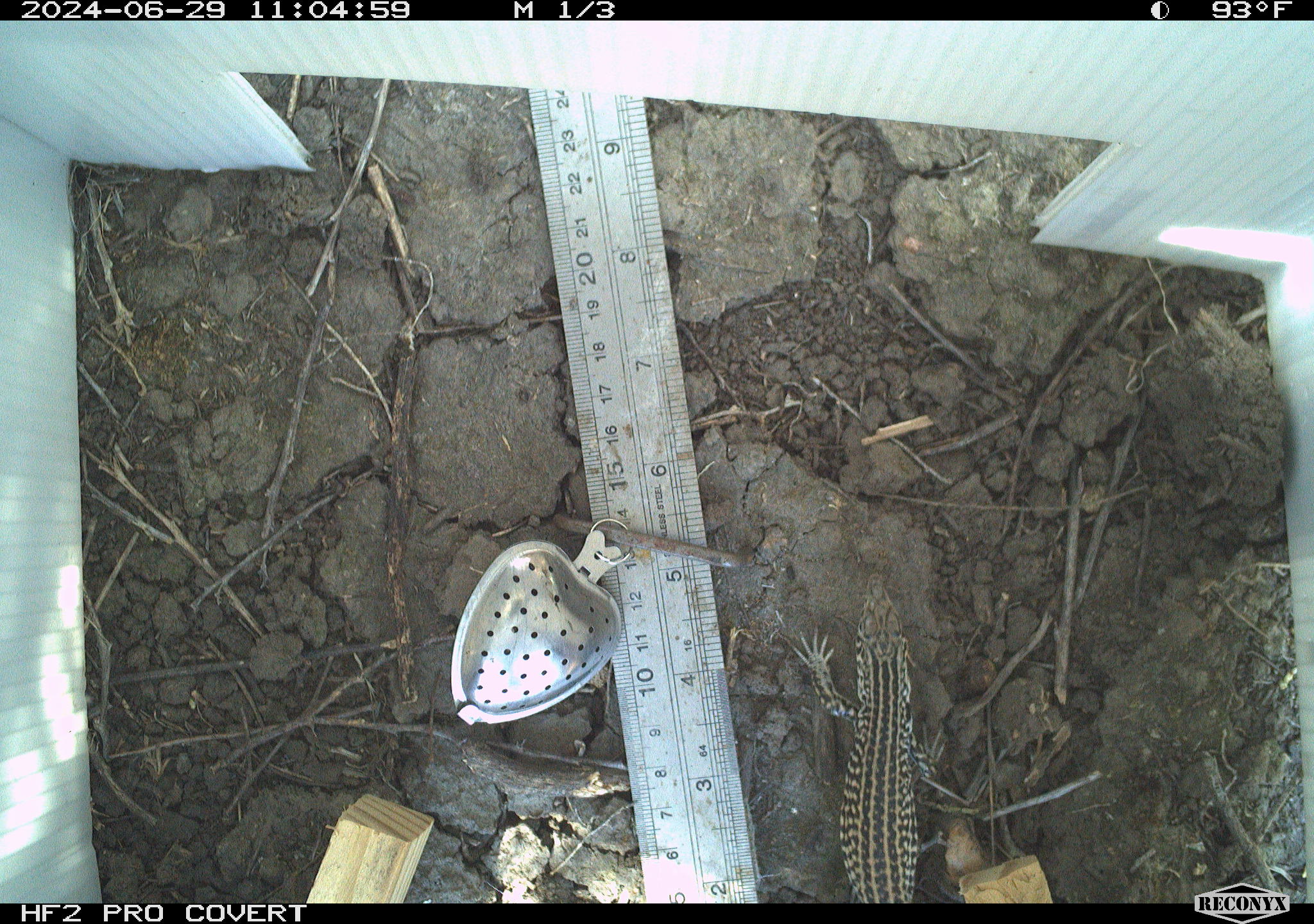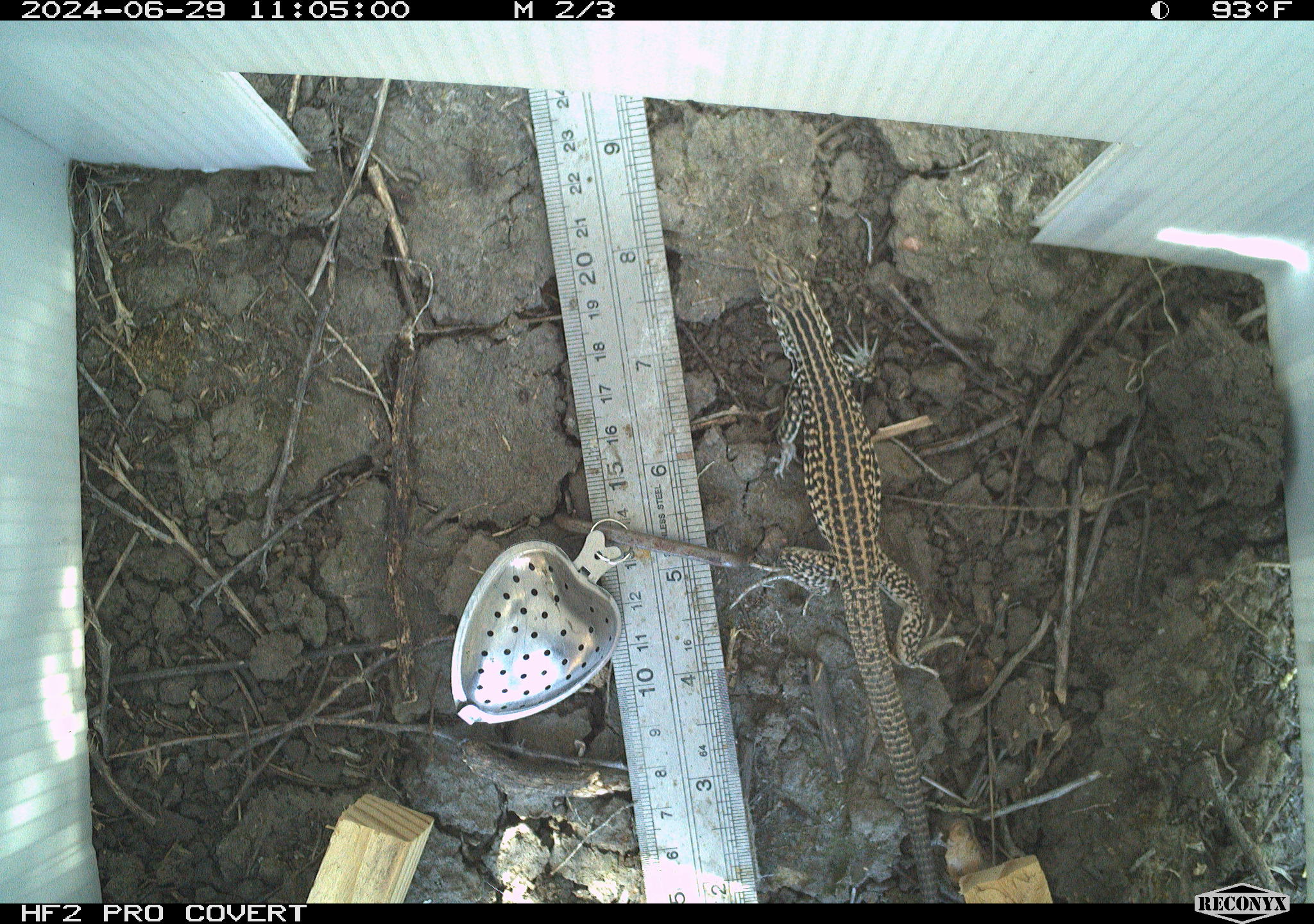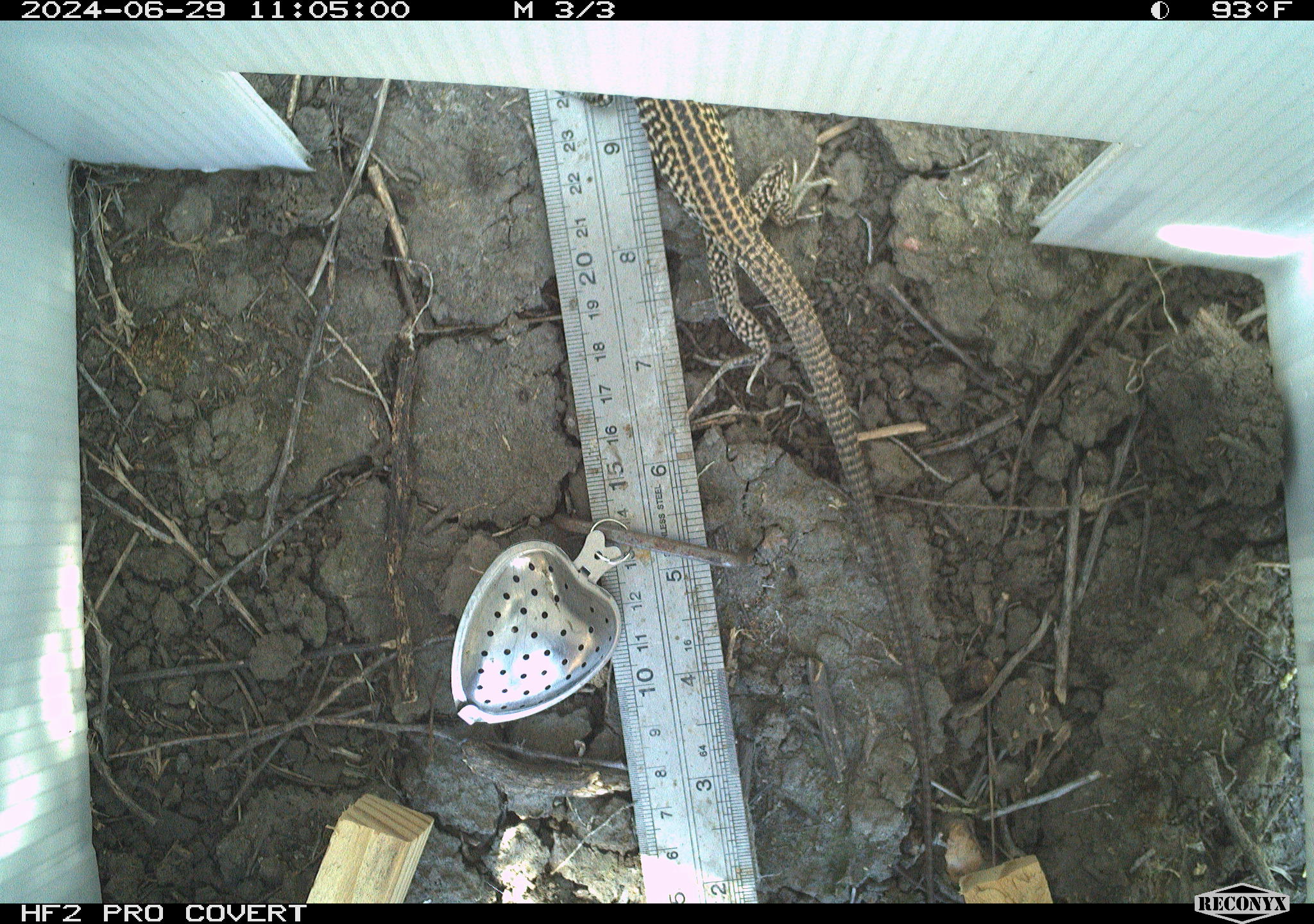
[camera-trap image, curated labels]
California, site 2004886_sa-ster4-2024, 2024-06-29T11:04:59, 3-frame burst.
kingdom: Animalia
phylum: Chordata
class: Reptilia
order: Squamata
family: Teiidae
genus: Aspidoscelis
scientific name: Aspidoscelis tigris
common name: western whiptail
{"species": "western whiptail (Aspidoscelis tigris)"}